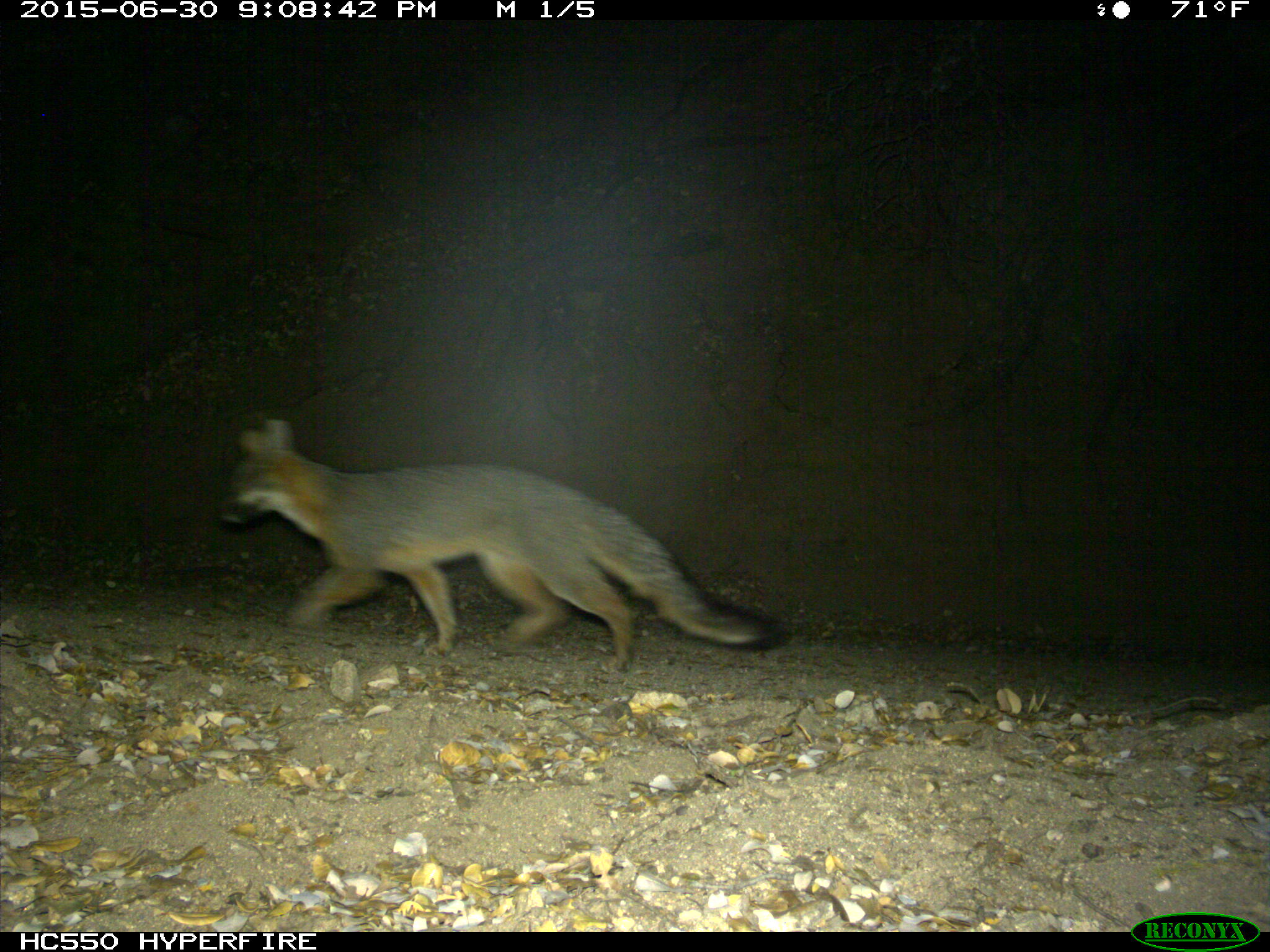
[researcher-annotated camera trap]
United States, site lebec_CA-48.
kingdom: Animalia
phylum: Chordata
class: Mammalia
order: Carnivora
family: Canidae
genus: Urocyon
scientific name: Urocyon cinereoargenteus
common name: gray fox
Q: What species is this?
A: Urocyon cinereoargenteus (gray fox).